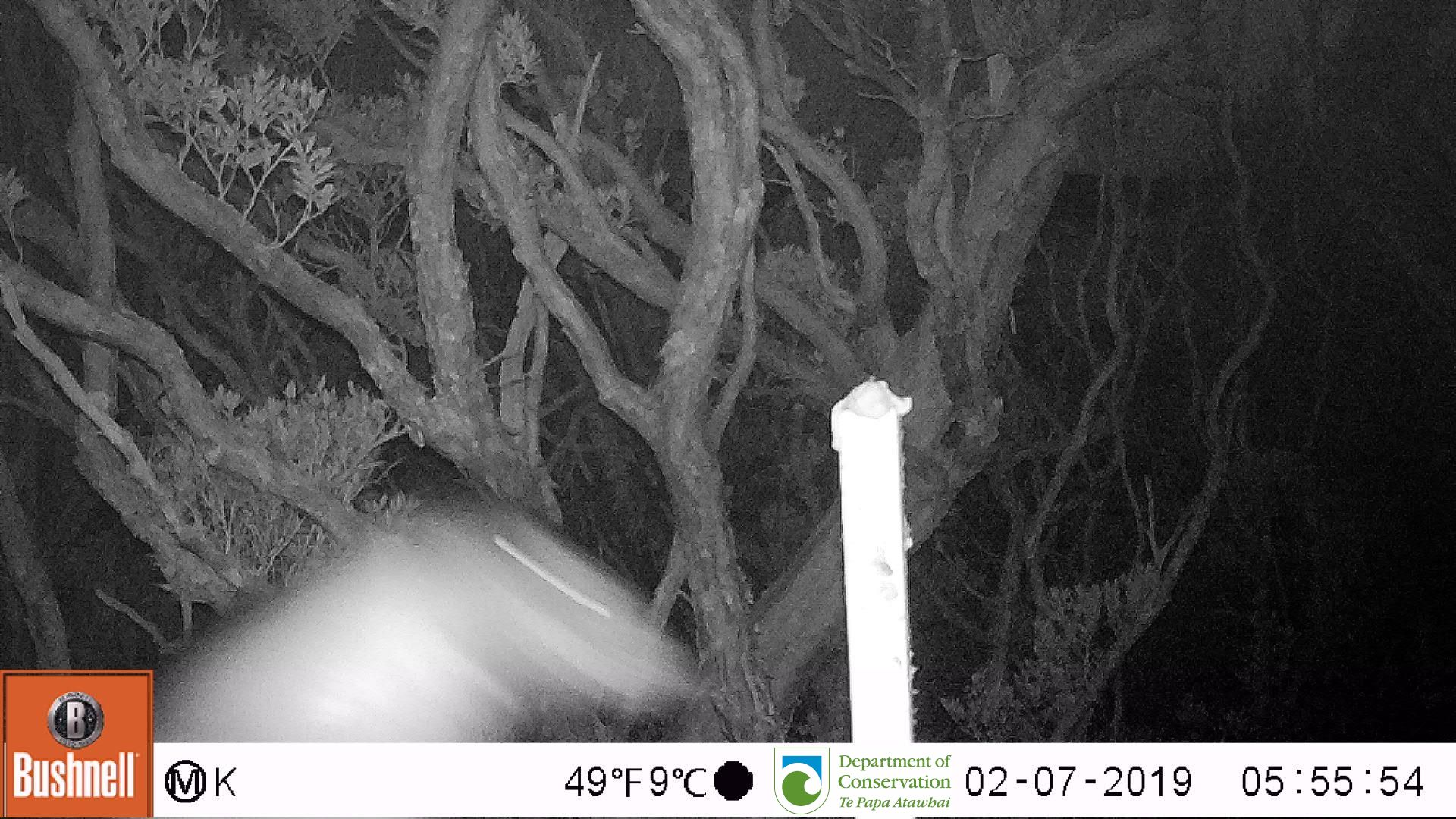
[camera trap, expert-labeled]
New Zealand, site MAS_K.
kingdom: Animalia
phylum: Chordata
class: Mammalia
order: Carnivora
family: Otariidae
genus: Phocarctos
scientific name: Phocarctos hookeri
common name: new zealand sea lion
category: sealion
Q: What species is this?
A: Sealion (new zealand sea lion) (Phocarctos hookeri).